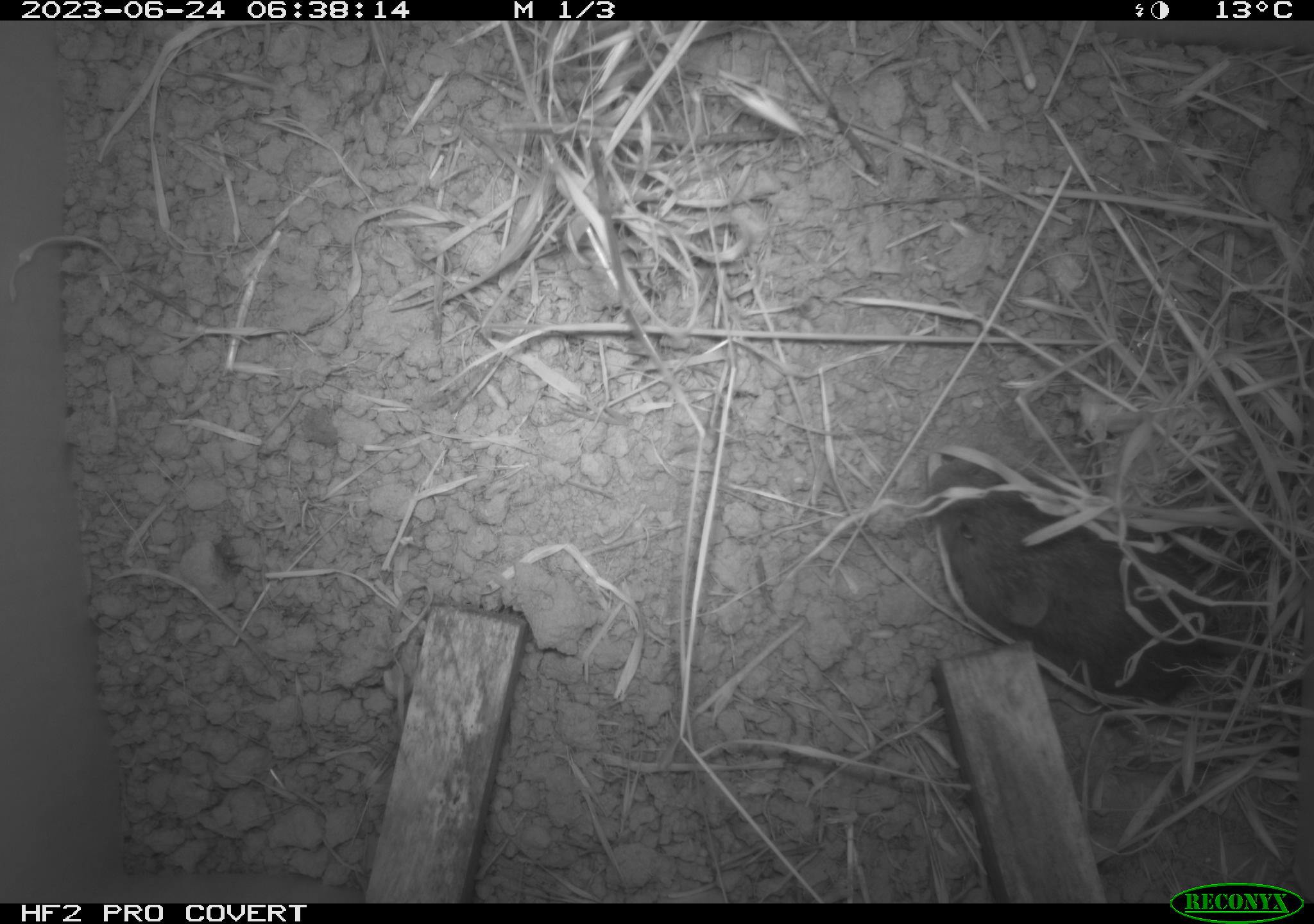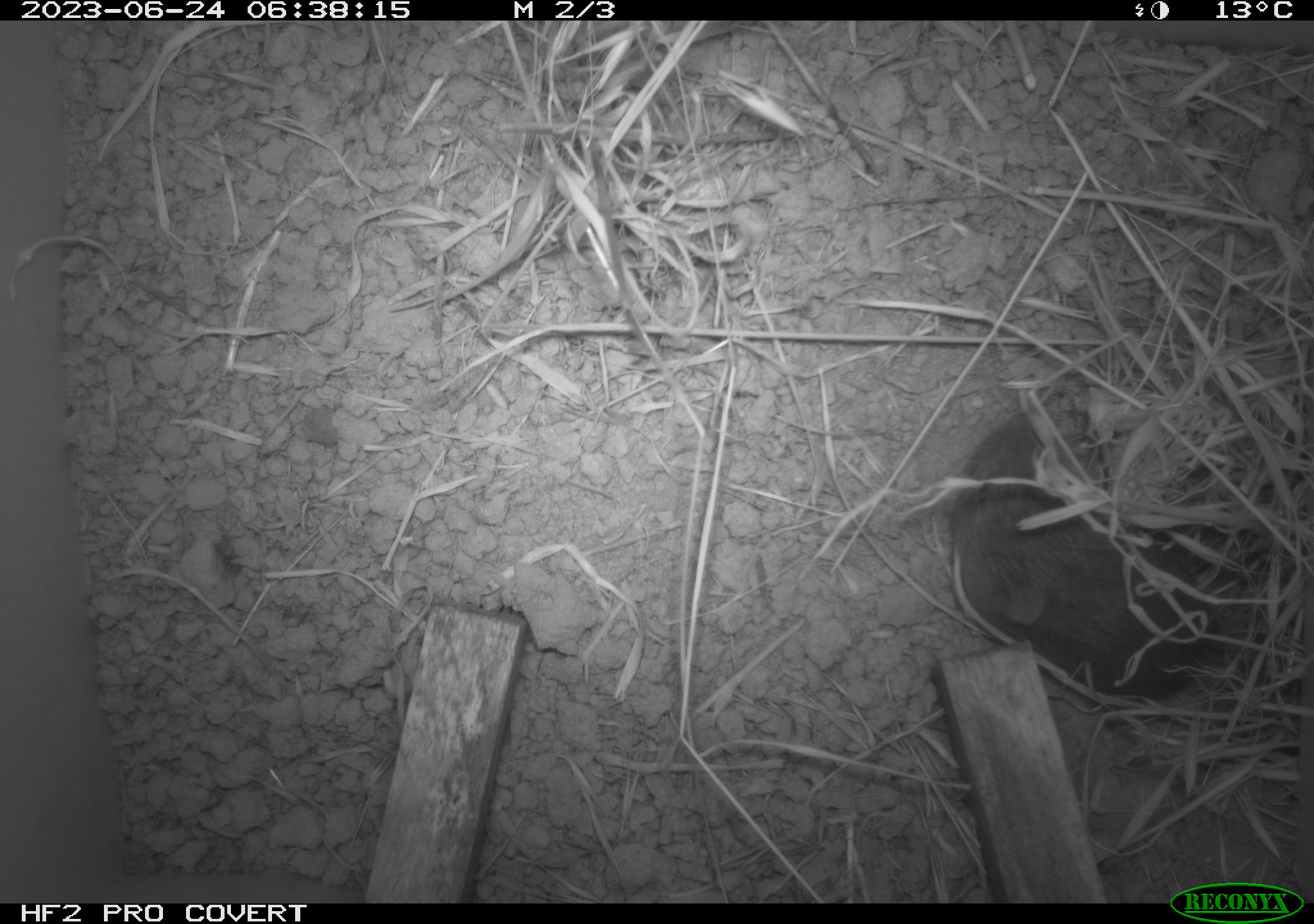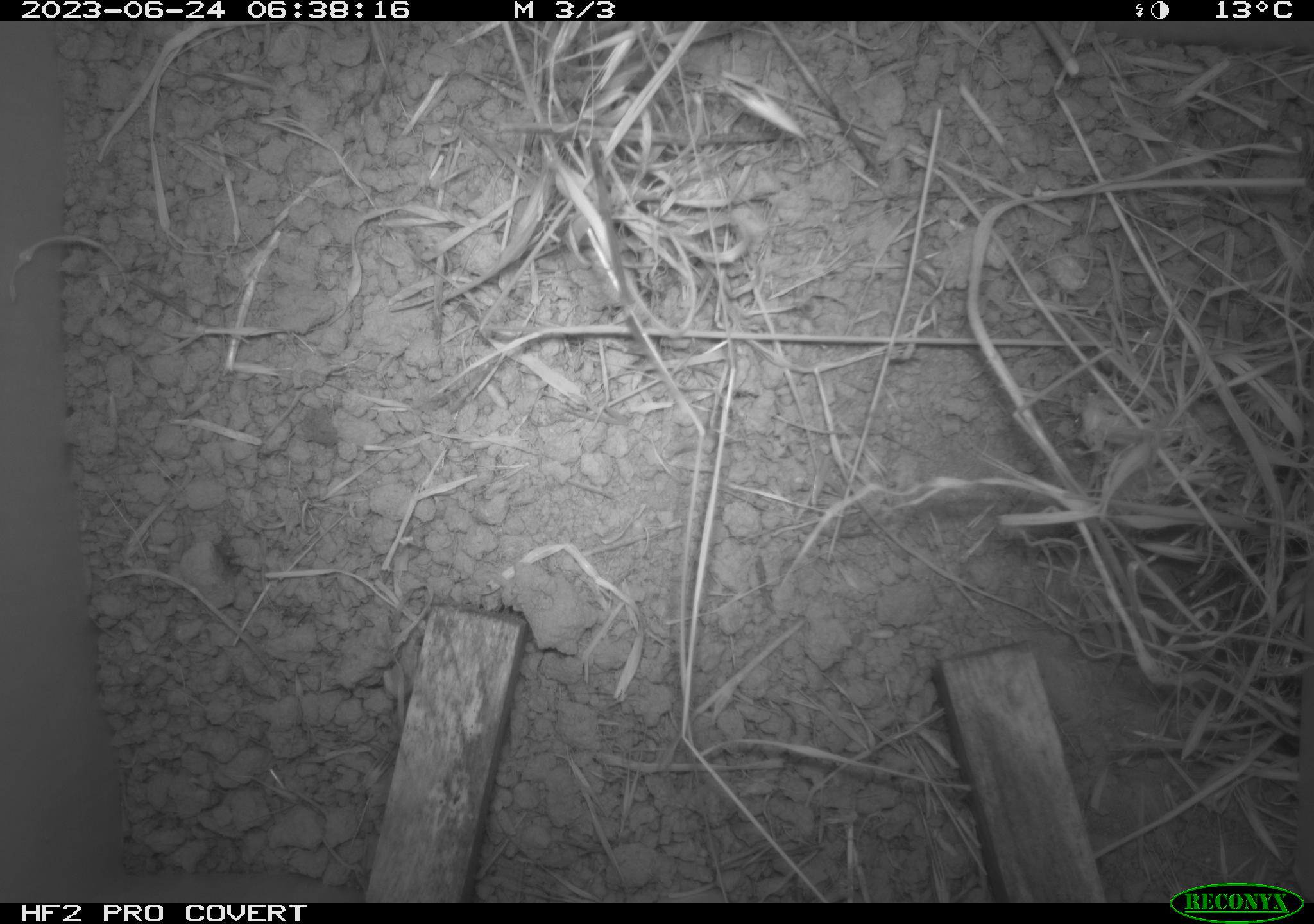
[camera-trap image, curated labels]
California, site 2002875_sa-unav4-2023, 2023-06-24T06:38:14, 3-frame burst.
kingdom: Animalia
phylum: Chordata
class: Mammalia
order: Rodentia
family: Cricetidae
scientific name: Arvicolinae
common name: voles, lemmings, and muskrats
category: arvicolinae subfamily